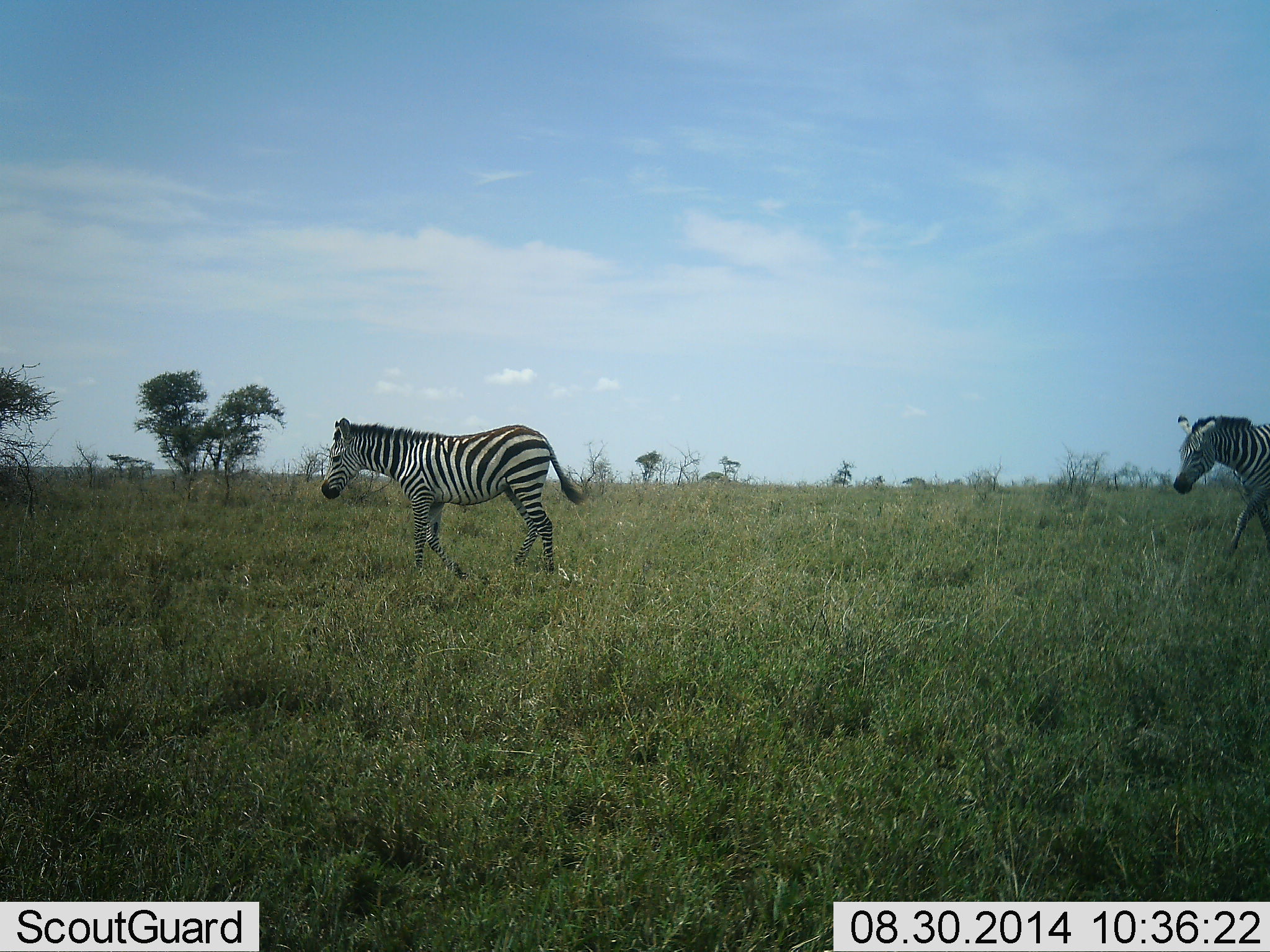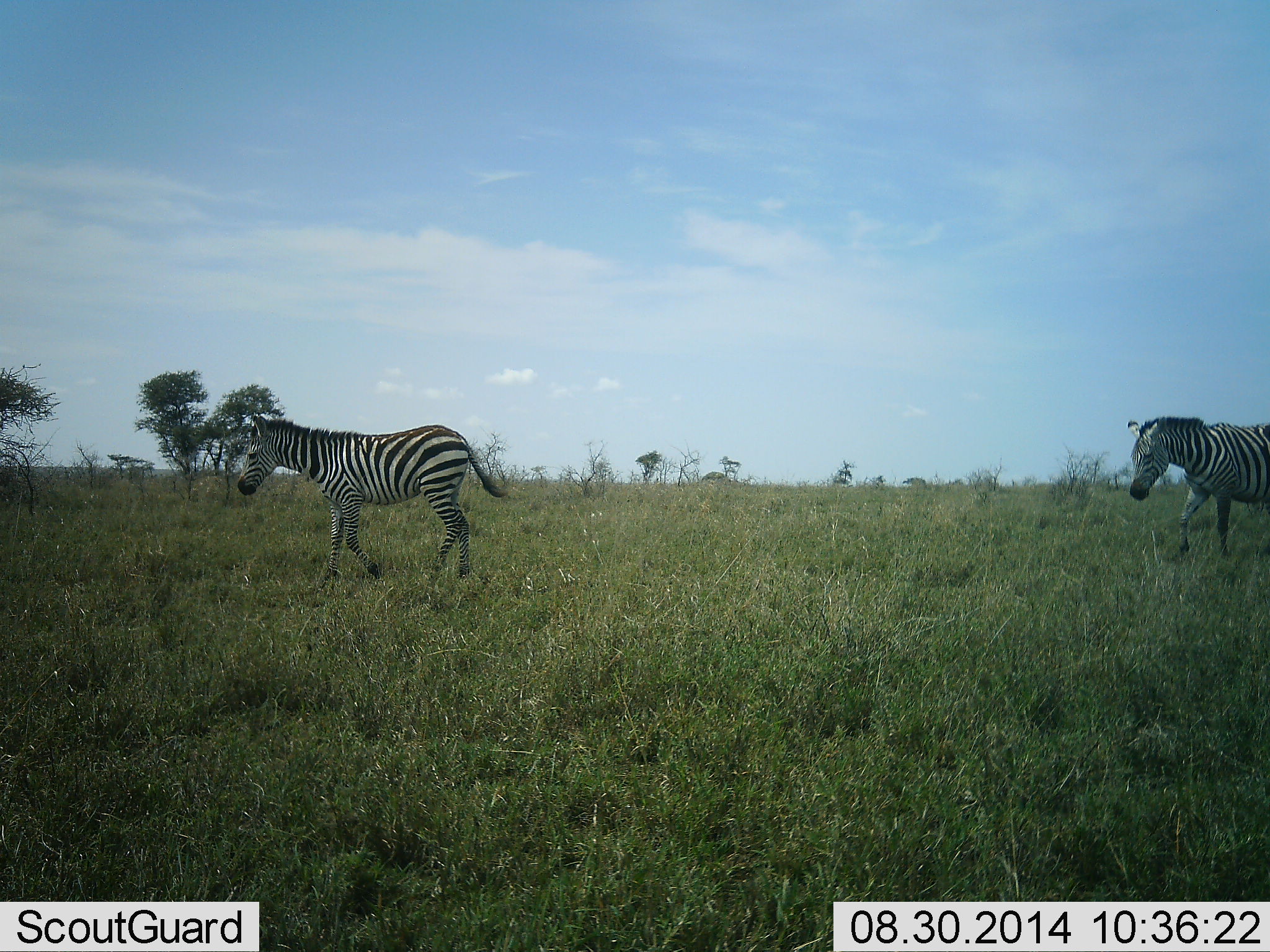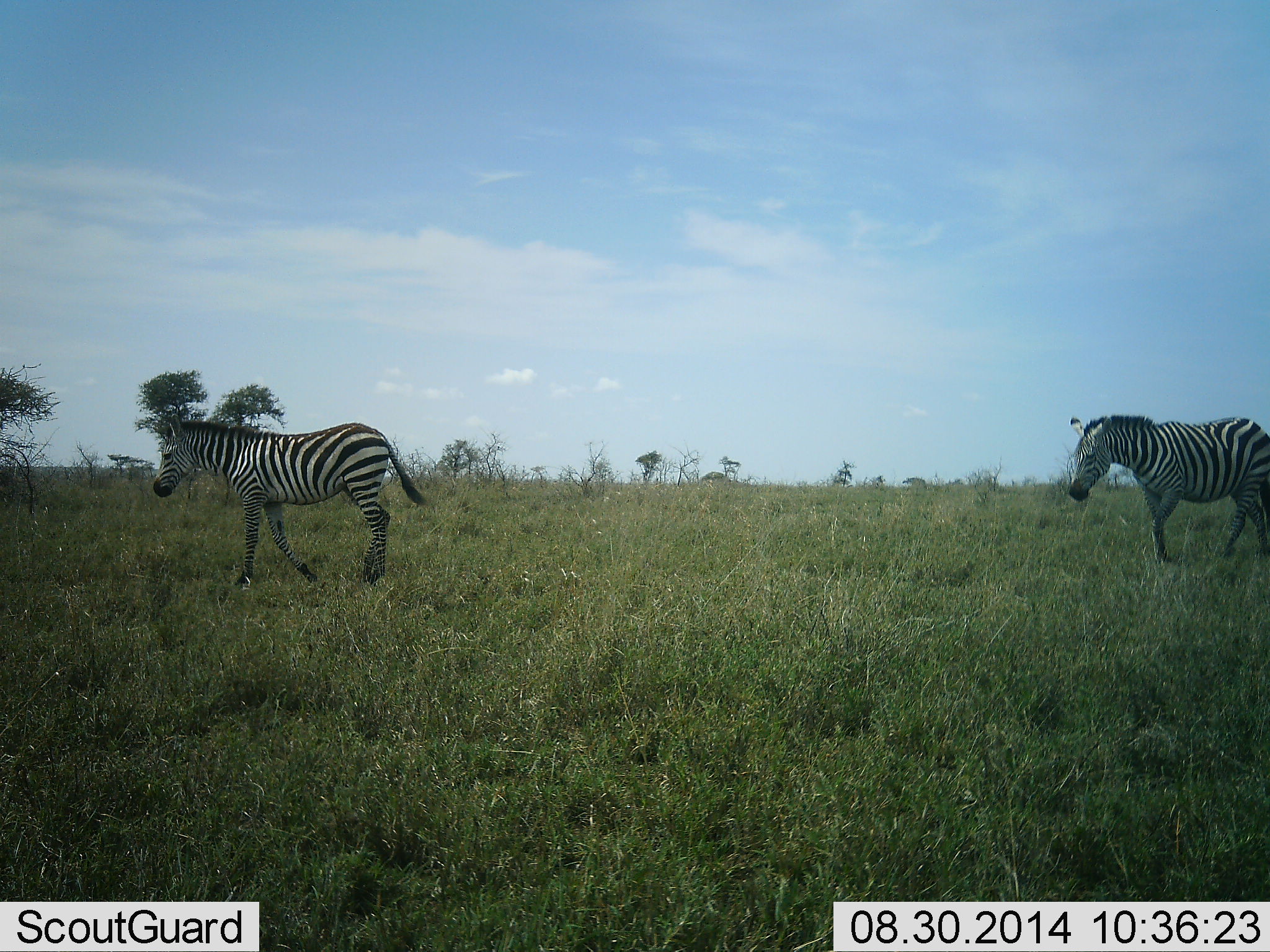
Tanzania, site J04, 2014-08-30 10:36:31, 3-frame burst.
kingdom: Animalia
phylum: Chordata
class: Mammalia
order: Perissodactyla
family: Equidae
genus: Equus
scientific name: Equus quagga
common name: plains zebra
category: zebra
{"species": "zebra (plains zebra) (Equus quagga)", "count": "2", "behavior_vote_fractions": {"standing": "0%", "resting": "0%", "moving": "100%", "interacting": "0%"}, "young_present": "10%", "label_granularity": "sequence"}